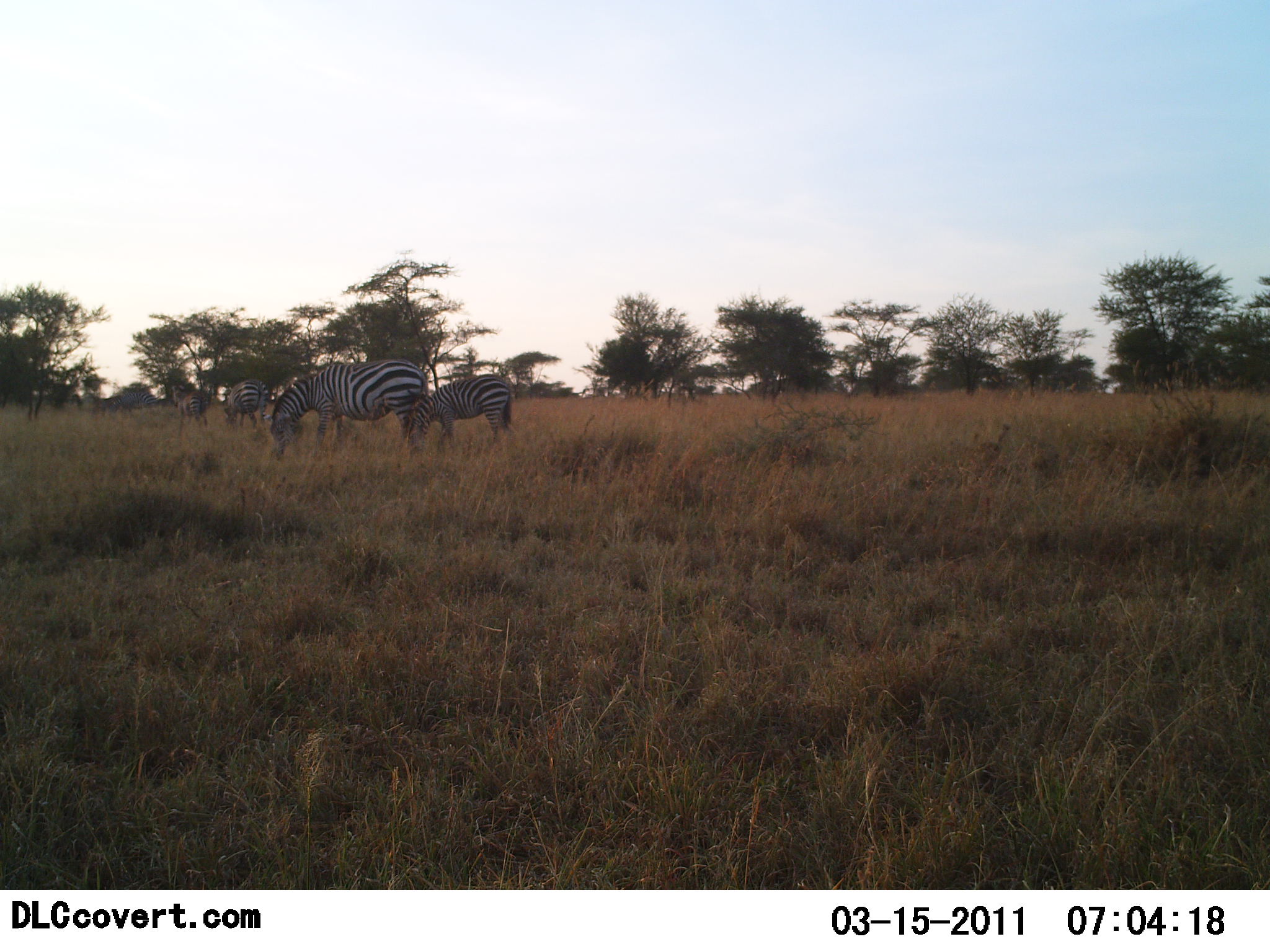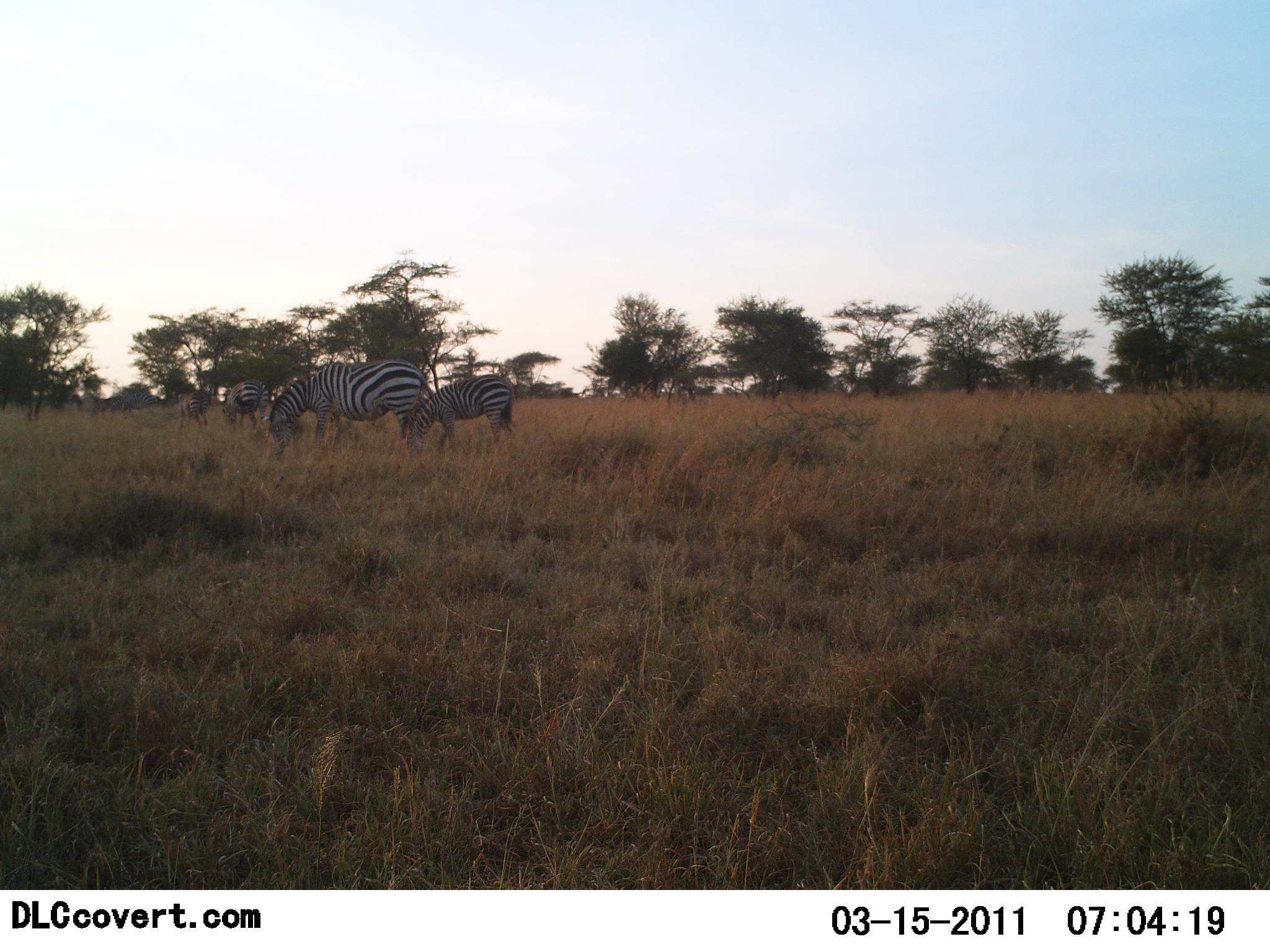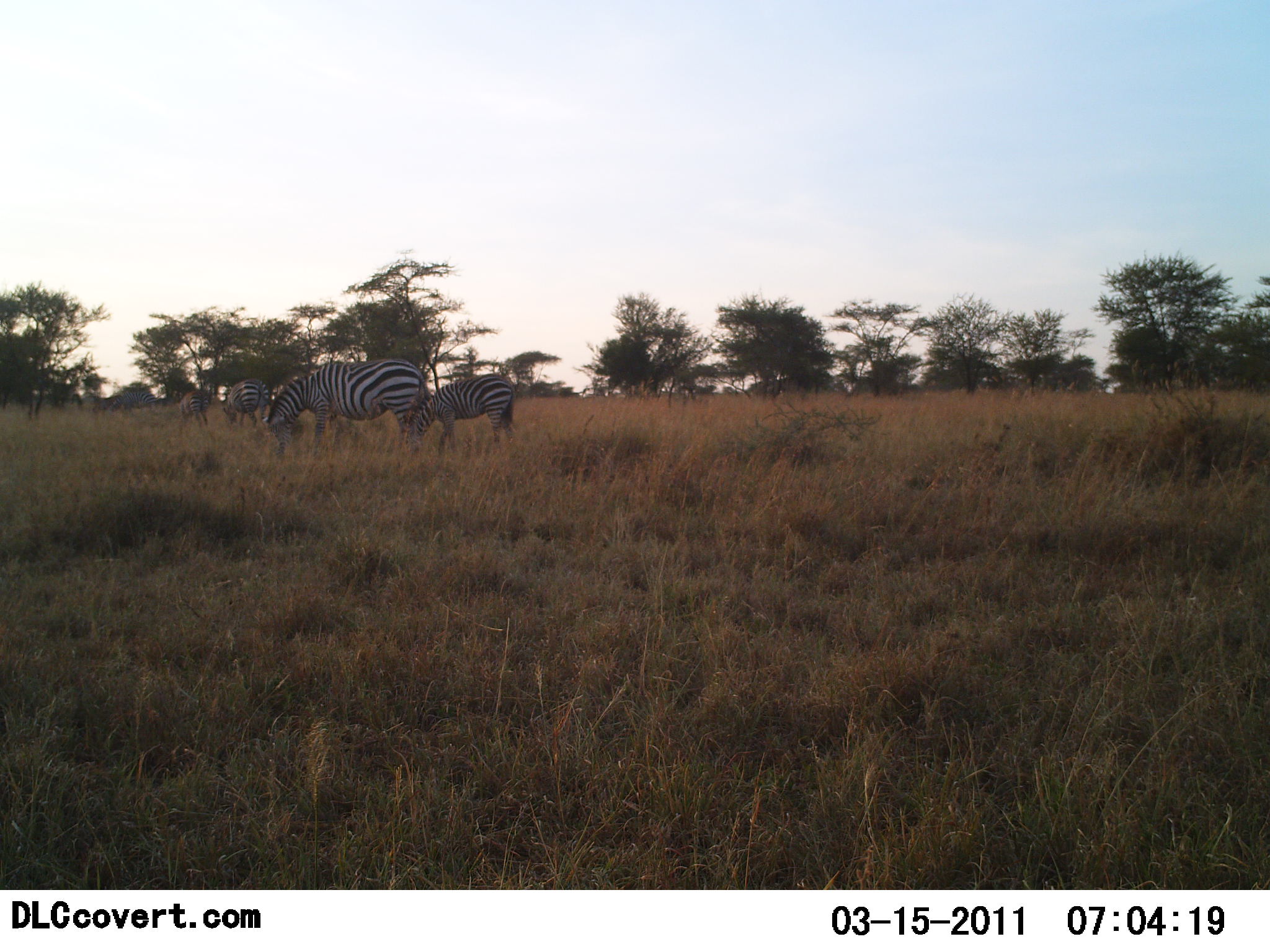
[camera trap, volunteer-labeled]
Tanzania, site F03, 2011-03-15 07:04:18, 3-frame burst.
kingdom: Animalia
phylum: Chordata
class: Mammalia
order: Perissodactyla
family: Equidae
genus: Equus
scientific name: Equus quagga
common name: plains zebra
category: zebra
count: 4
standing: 43%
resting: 0%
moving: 0%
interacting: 0%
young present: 29%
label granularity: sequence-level